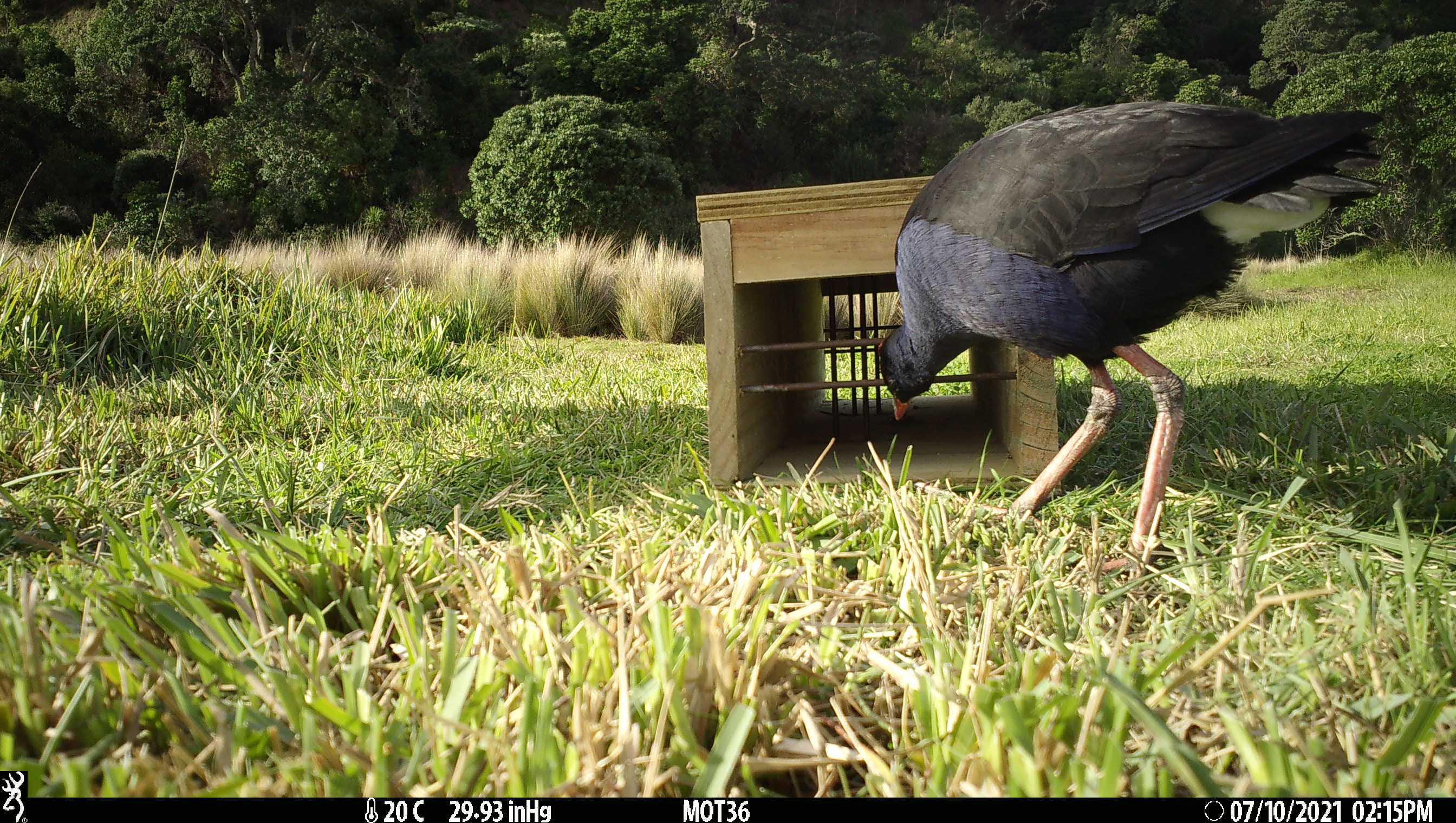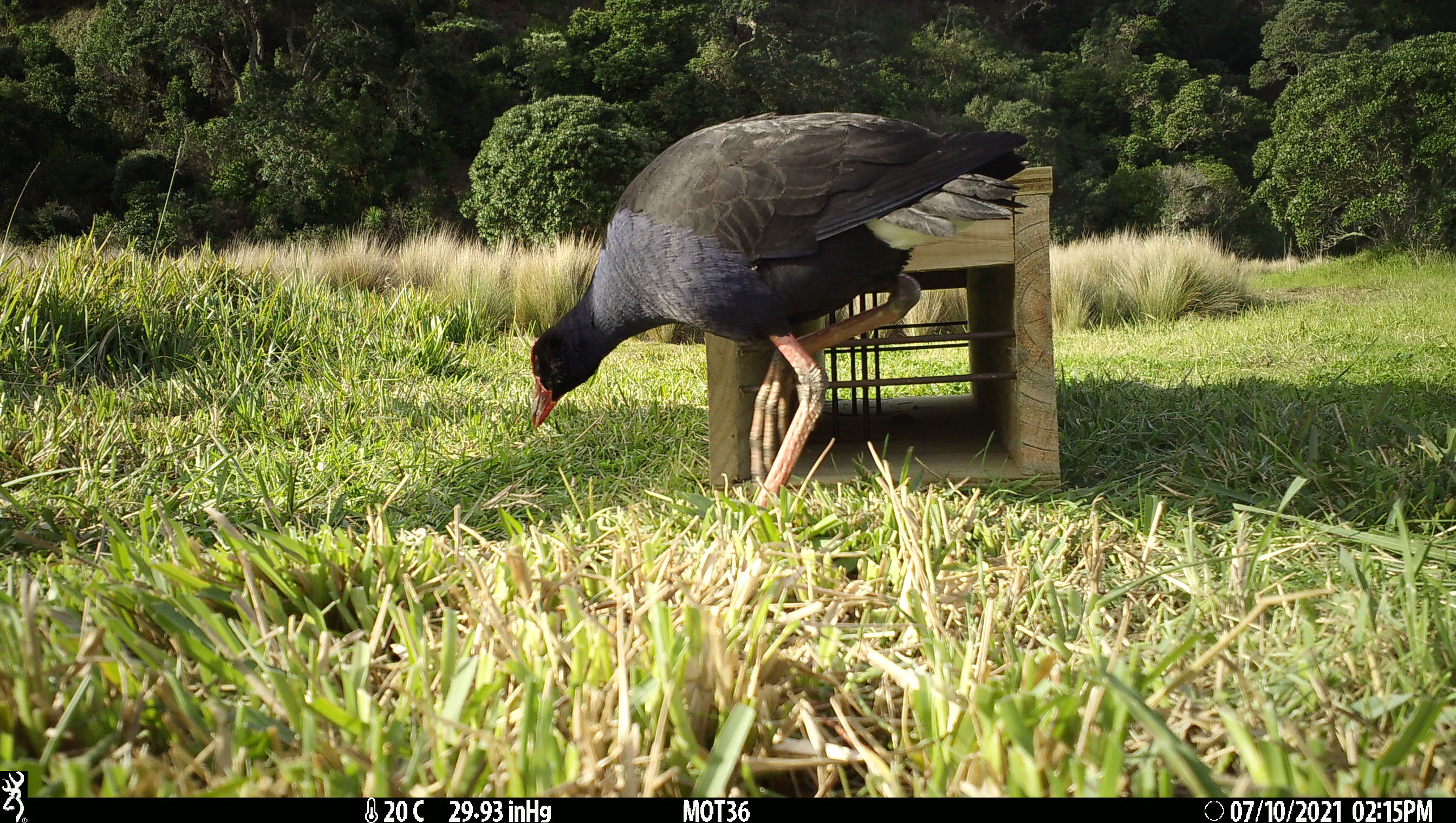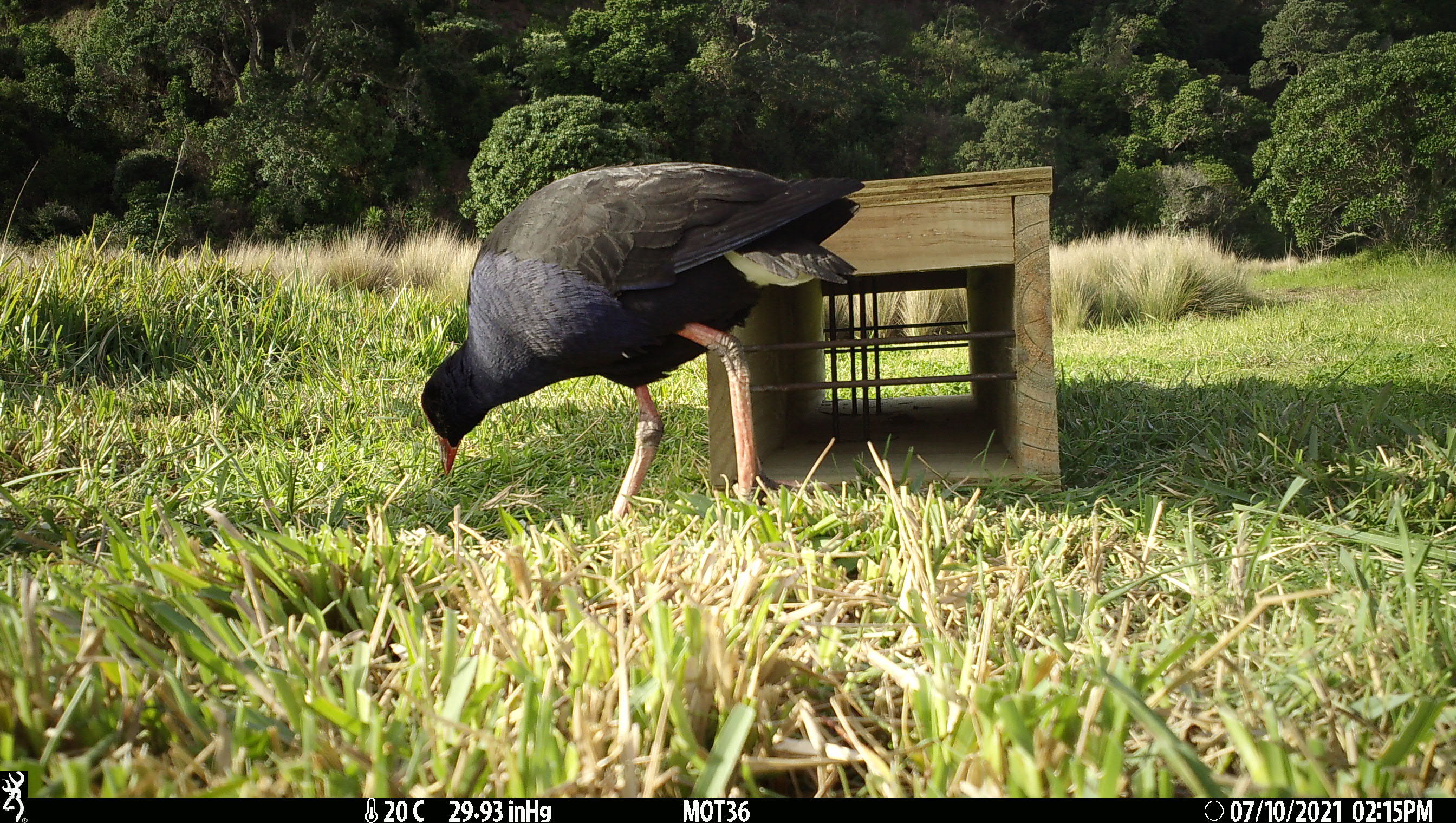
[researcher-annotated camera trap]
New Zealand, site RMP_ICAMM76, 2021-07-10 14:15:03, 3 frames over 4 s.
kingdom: Animalia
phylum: Chordata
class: Aves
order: Gruiformes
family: Rallidae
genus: Porphyrio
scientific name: Porphyrio melanotus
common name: australasian swamphen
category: pukeko